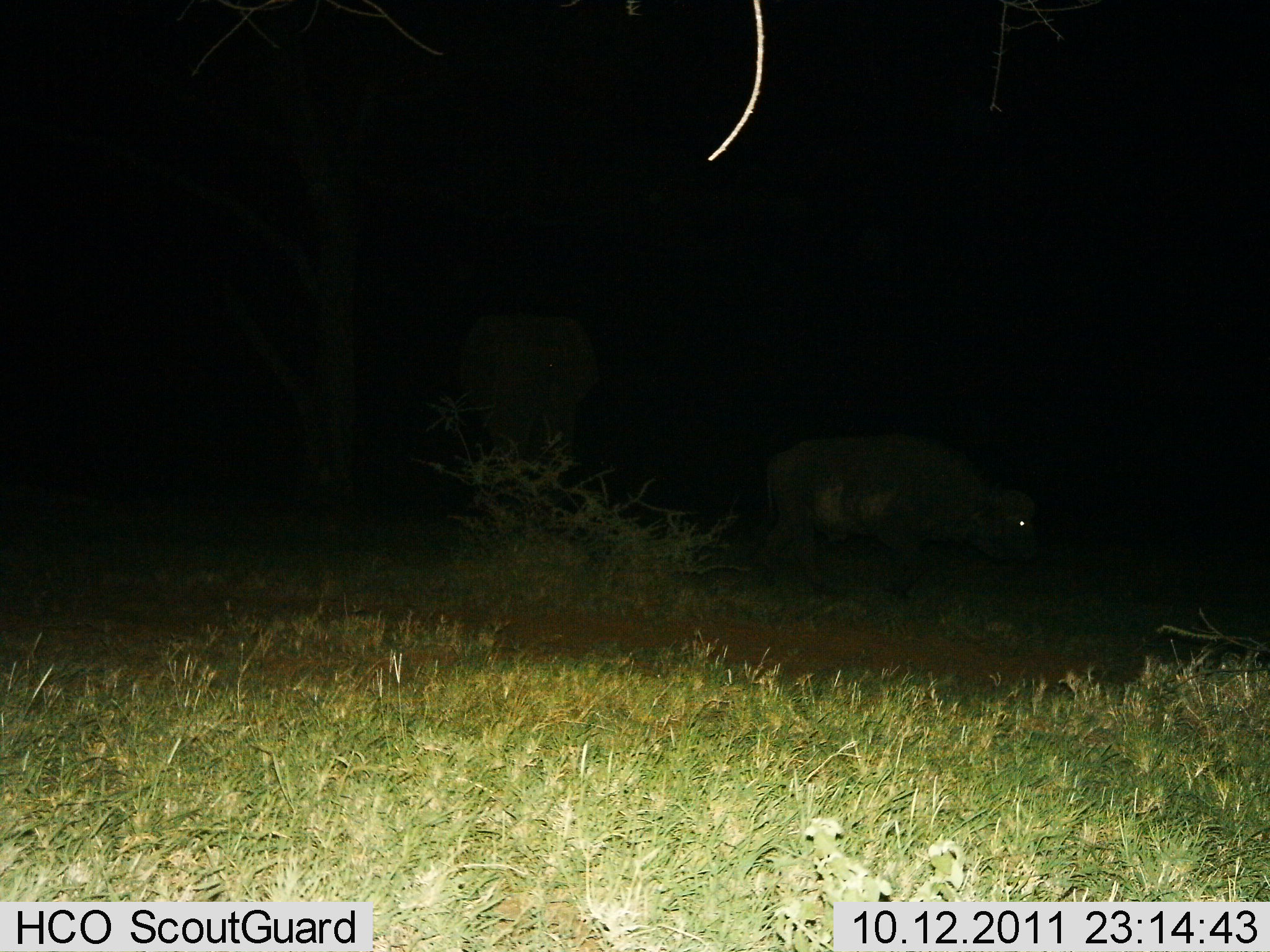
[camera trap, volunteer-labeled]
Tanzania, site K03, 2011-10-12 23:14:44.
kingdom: Animalia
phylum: Chordata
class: Mammalia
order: Artiodactyla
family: Bovidae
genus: Syncerus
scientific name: Syncerus caffer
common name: cape buffalo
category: buffalo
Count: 1.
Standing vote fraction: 36%.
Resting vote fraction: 0%.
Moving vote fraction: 64%.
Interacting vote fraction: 9%.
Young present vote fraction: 0%.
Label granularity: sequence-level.